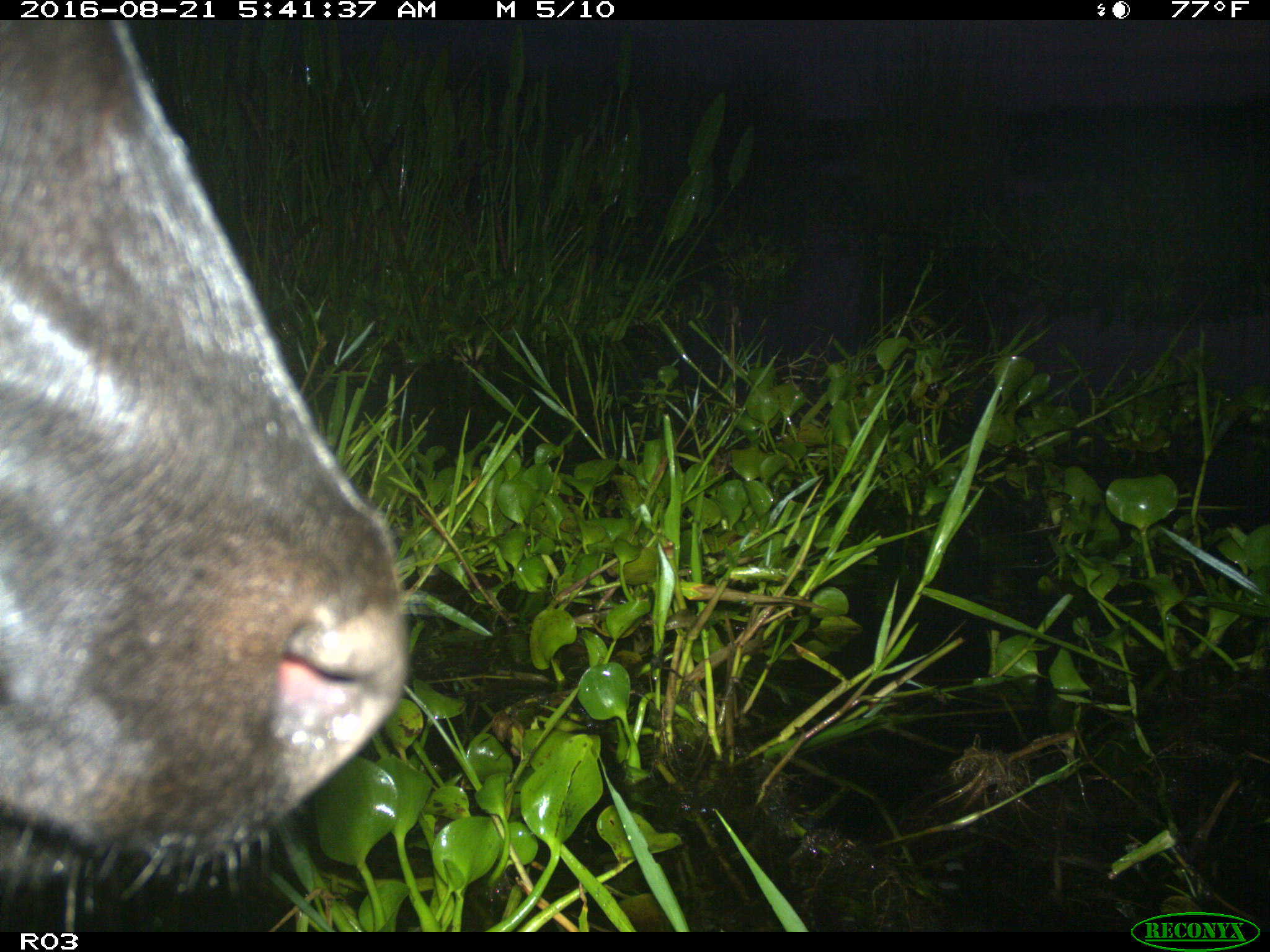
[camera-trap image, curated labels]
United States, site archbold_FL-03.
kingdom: Animalia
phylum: Chordata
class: Mammalia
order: Artiodactyla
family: Bovidae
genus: Bos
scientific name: Bos taurus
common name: domestic cow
Bos taurus (domestic cow).